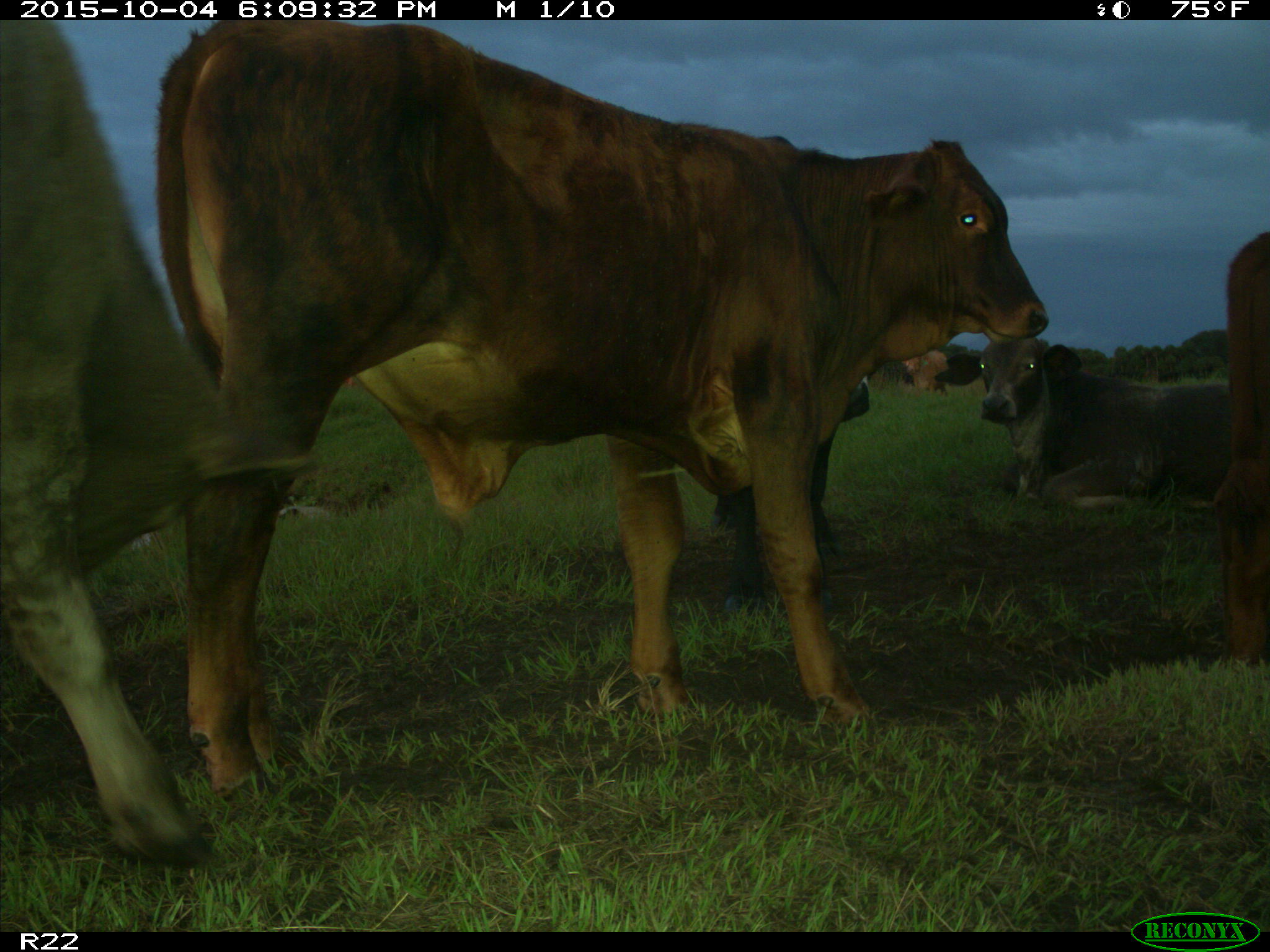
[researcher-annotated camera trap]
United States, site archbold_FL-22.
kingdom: Animalia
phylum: Chordata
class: Mammalia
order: Artiodactyla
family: Bovidae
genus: Bos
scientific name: Bos taurus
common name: domestic cow